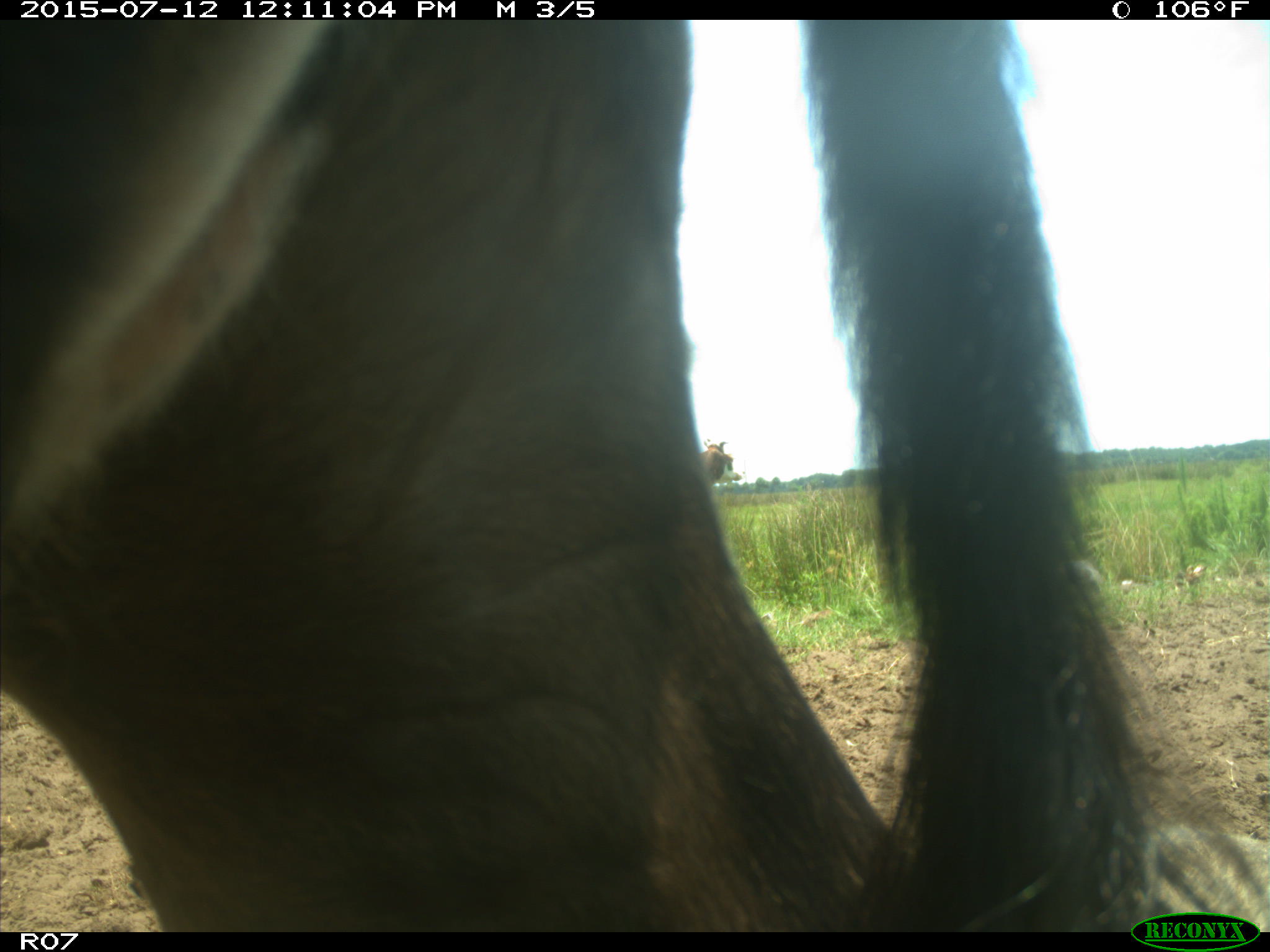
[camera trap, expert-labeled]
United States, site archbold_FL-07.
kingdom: Animalia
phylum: Chordata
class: Mammalia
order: Artiodactyla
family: Bovidae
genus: Bos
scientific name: Bos taurus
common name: domestic cow